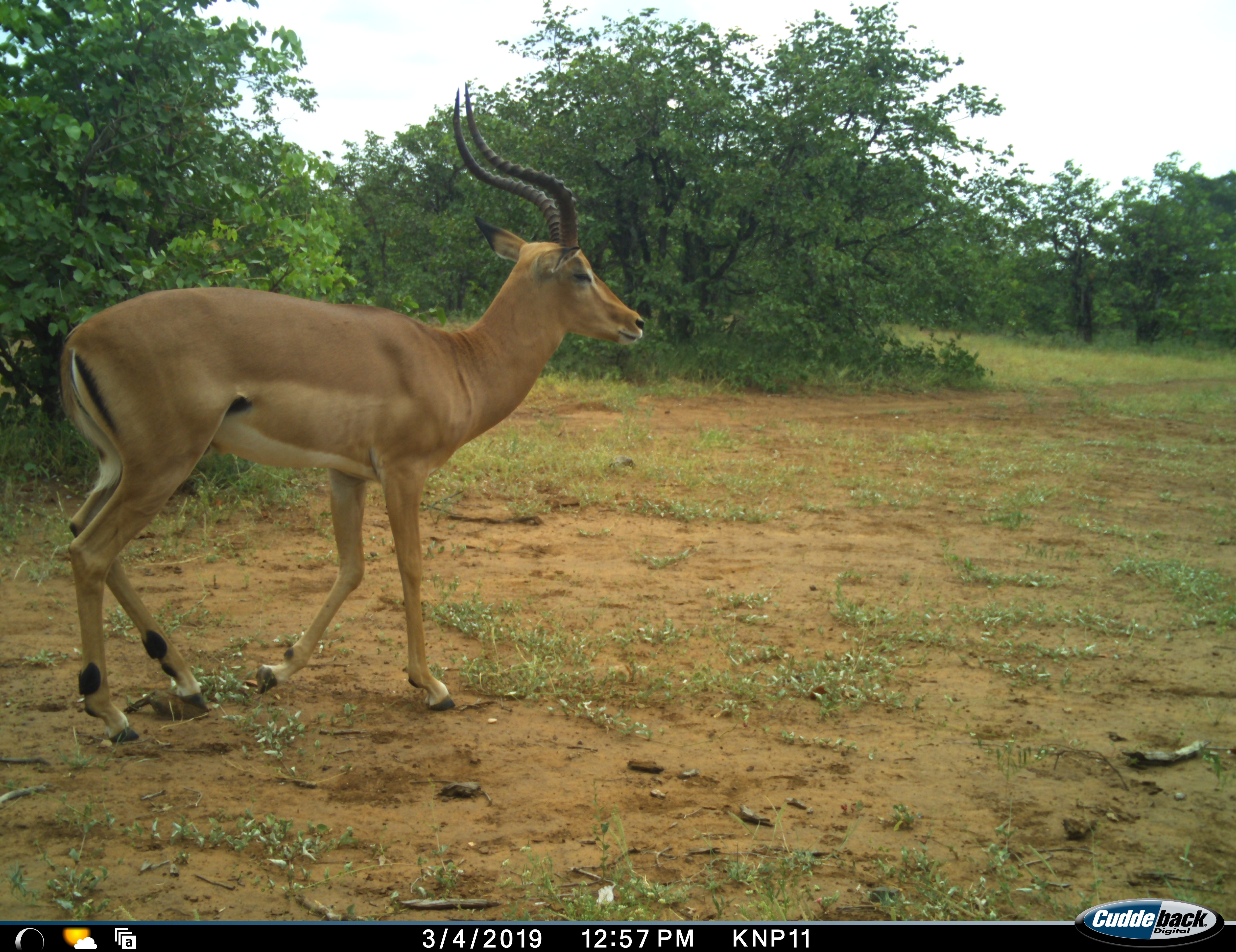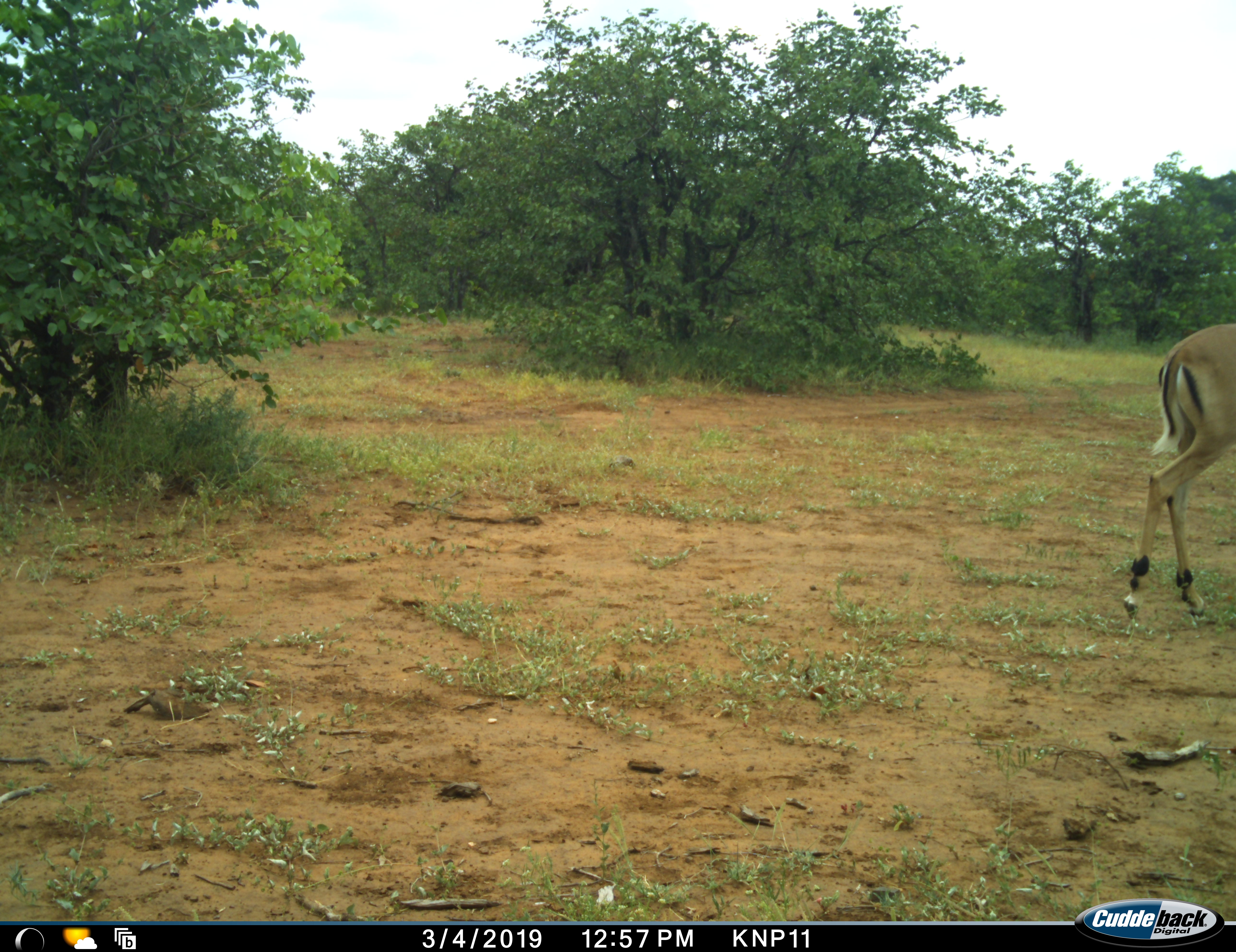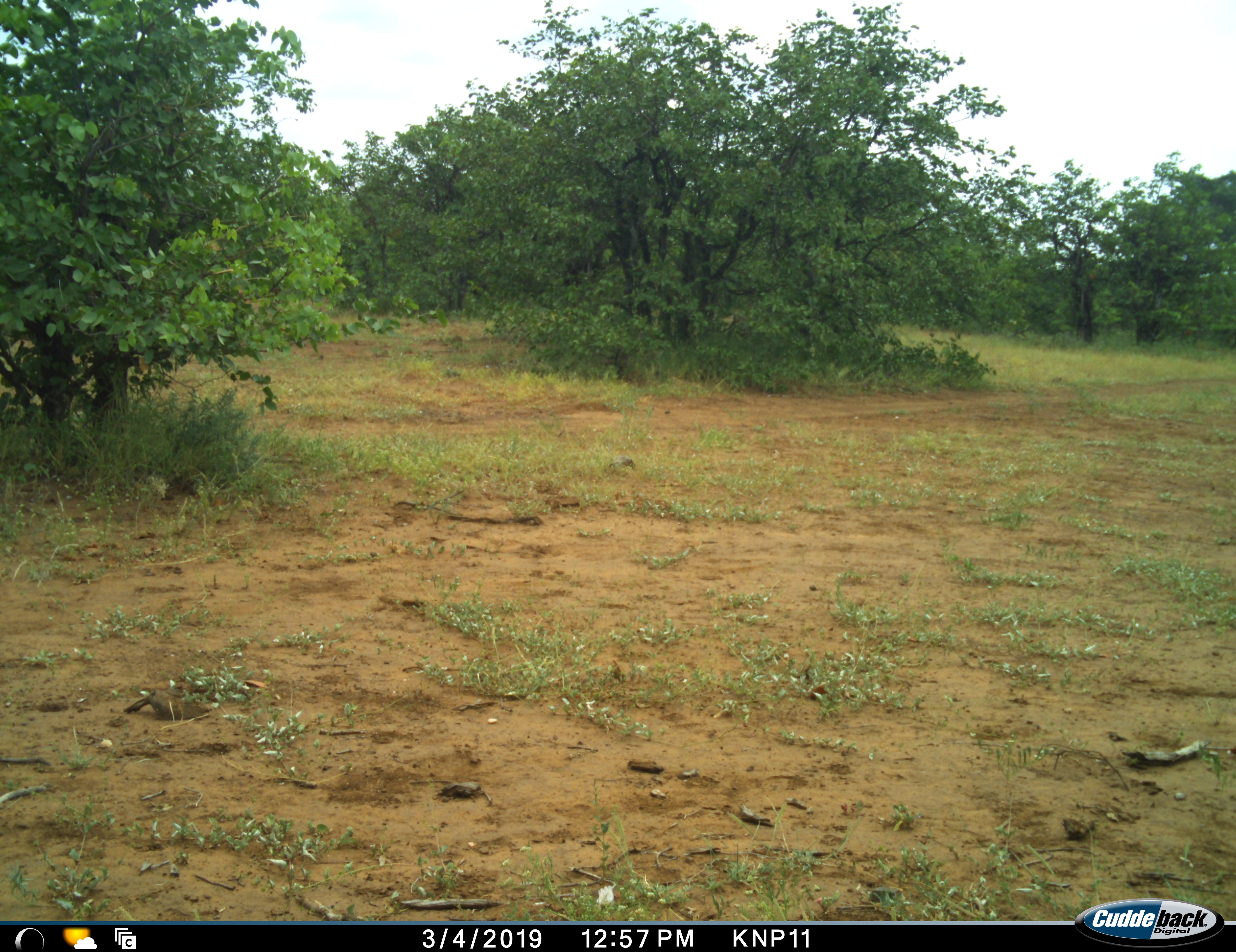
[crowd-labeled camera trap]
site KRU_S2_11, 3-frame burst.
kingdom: Animalia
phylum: Chordata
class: Mammalia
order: Artiodactyla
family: Bovidae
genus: Aepyceros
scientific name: Aepyceros melampus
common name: impala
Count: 1.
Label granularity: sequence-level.